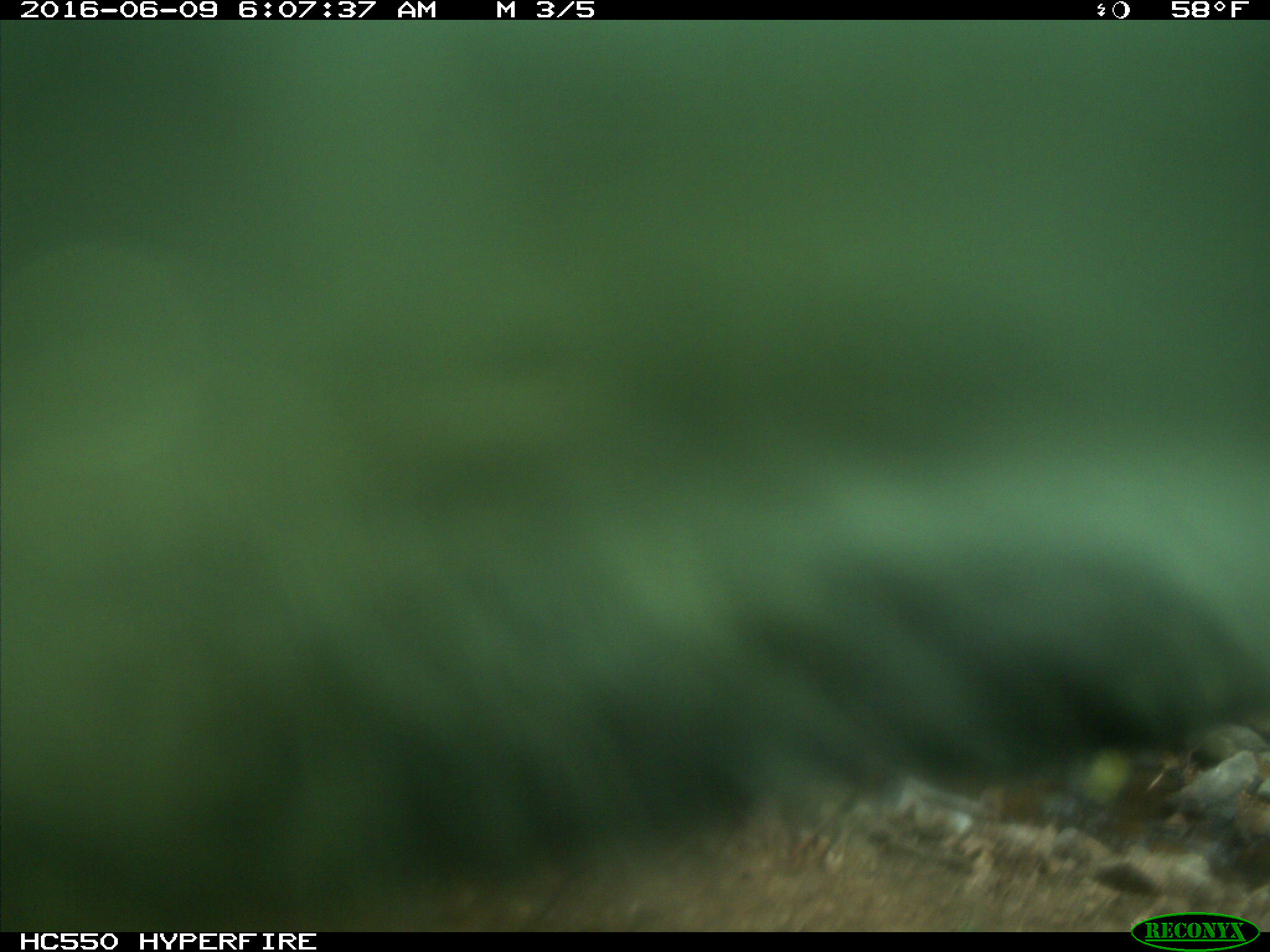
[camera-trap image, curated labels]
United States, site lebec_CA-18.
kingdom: Animalia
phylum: Chordata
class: Mammalia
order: Artiodactyla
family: Bovidae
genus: Bos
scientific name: Bos taurus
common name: domestic cow